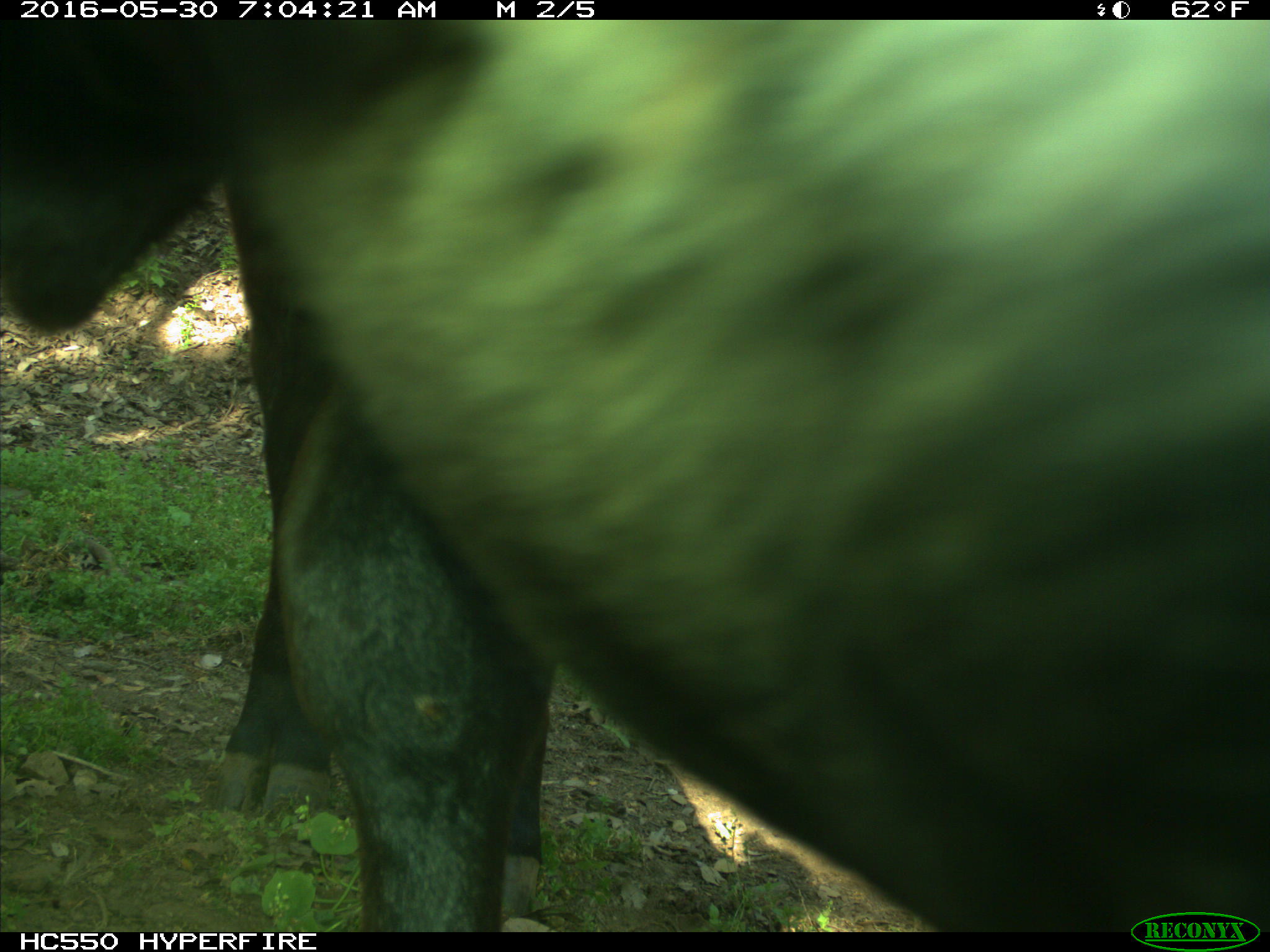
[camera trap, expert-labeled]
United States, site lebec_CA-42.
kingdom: Animalia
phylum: Chordata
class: Mammalia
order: Artiodactyla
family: Bovidae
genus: Bos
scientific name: Bos taurus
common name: domestic cow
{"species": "Bos taurus (domestic cow)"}